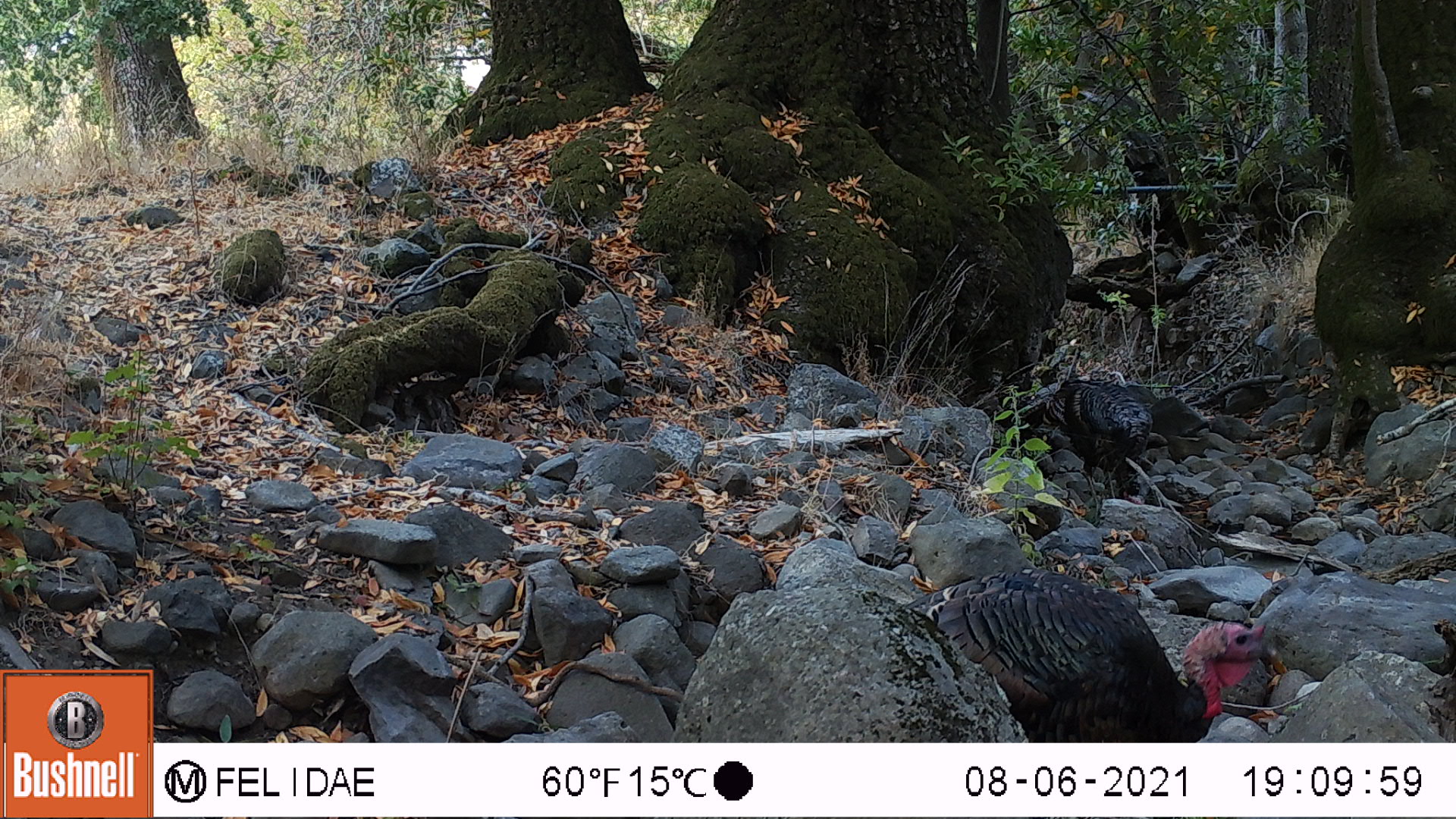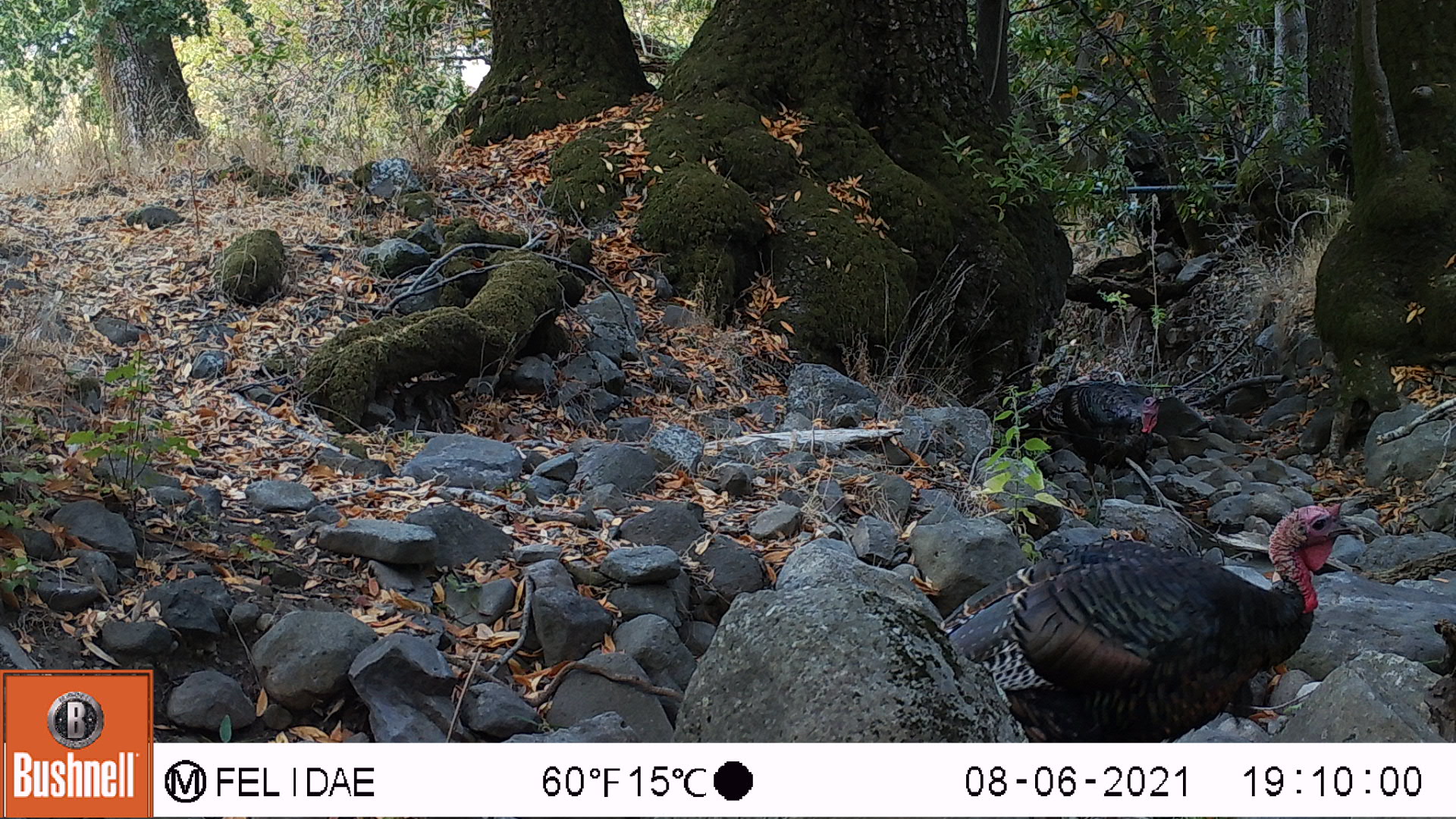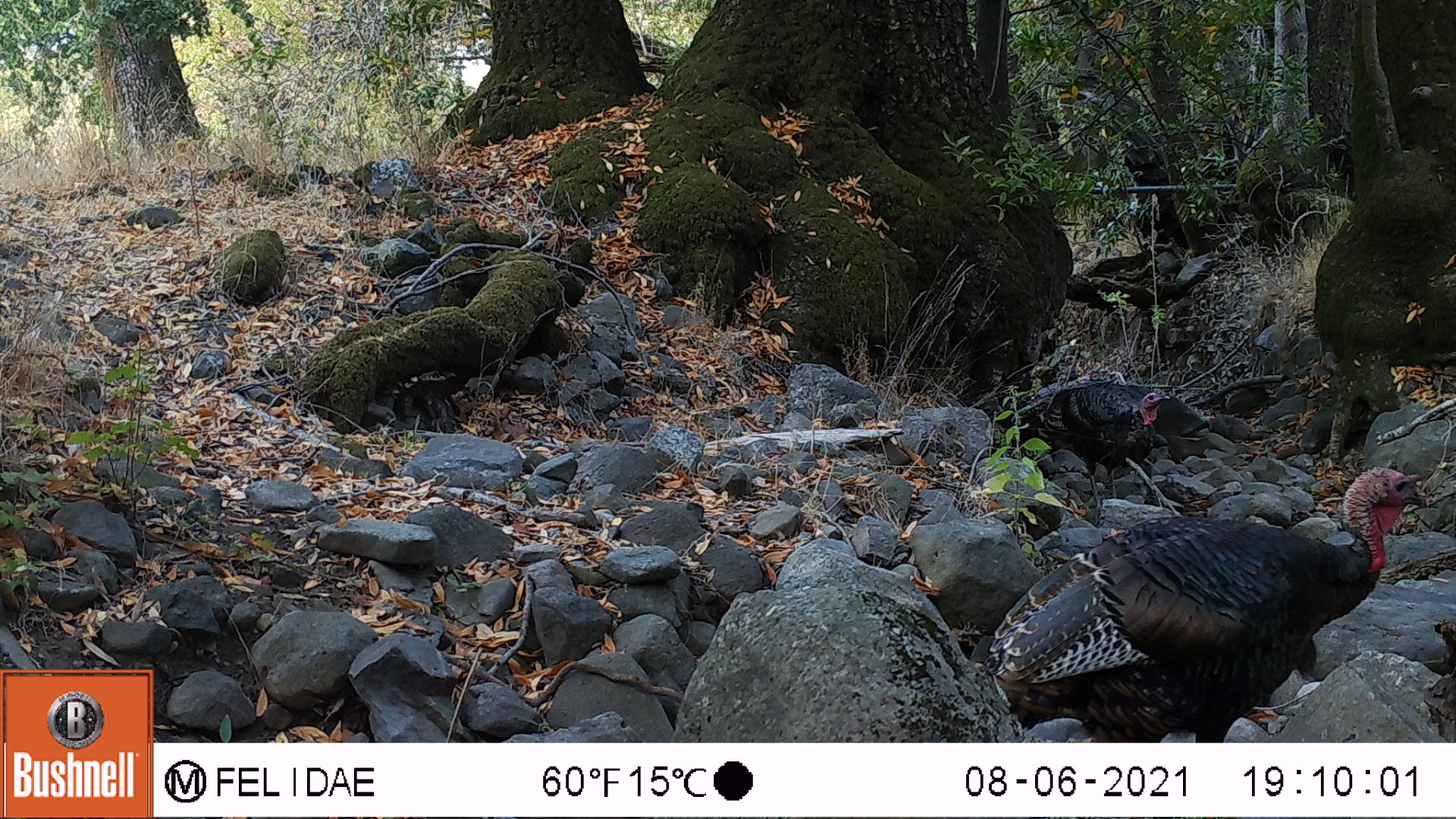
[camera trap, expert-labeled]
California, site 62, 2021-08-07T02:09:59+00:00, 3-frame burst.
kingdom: Animalia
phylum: Chordata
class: Aves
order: Galliformes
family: Phasianidae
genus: Meleagris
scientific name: Meleagris gallopavo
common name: turkey